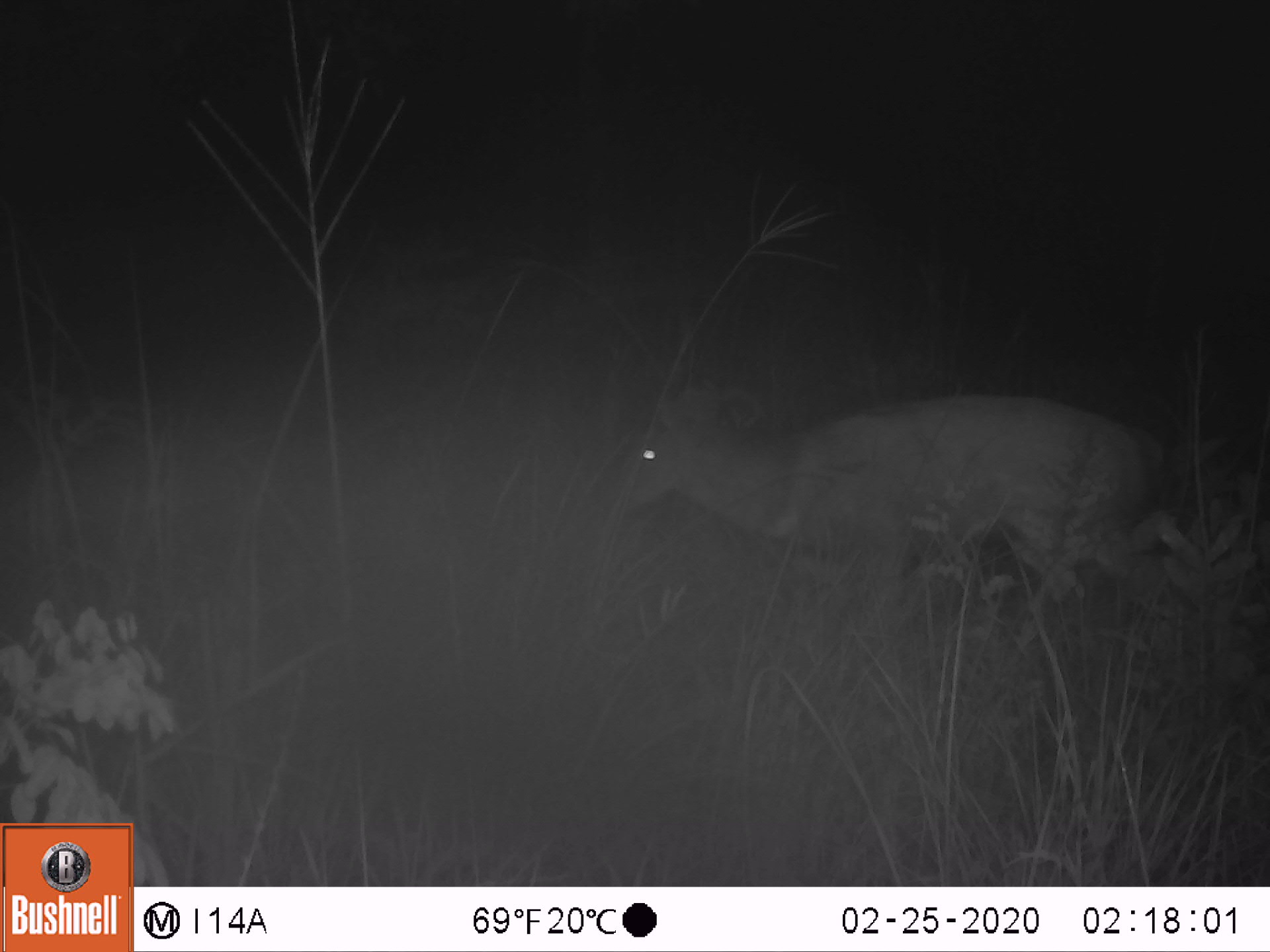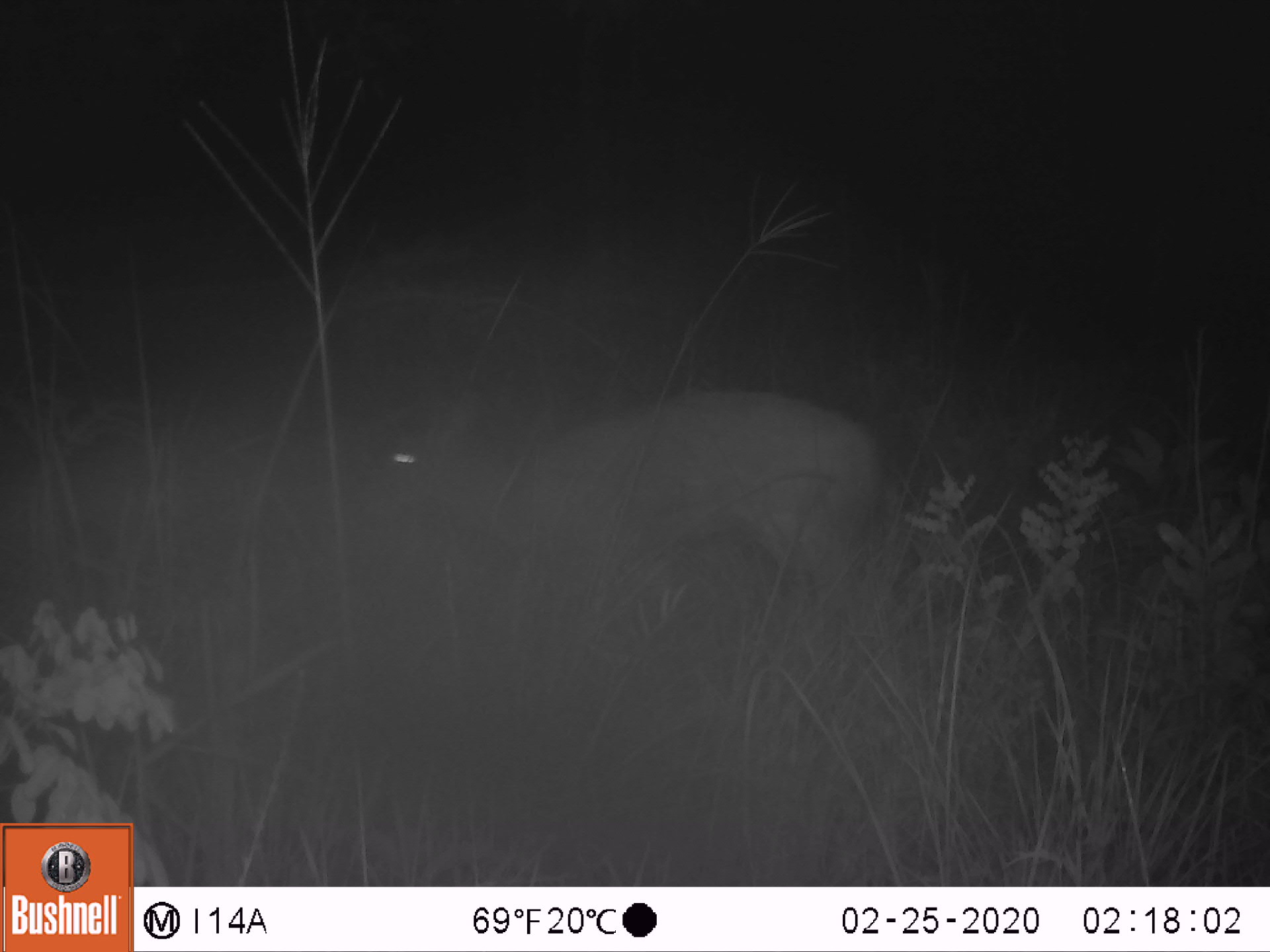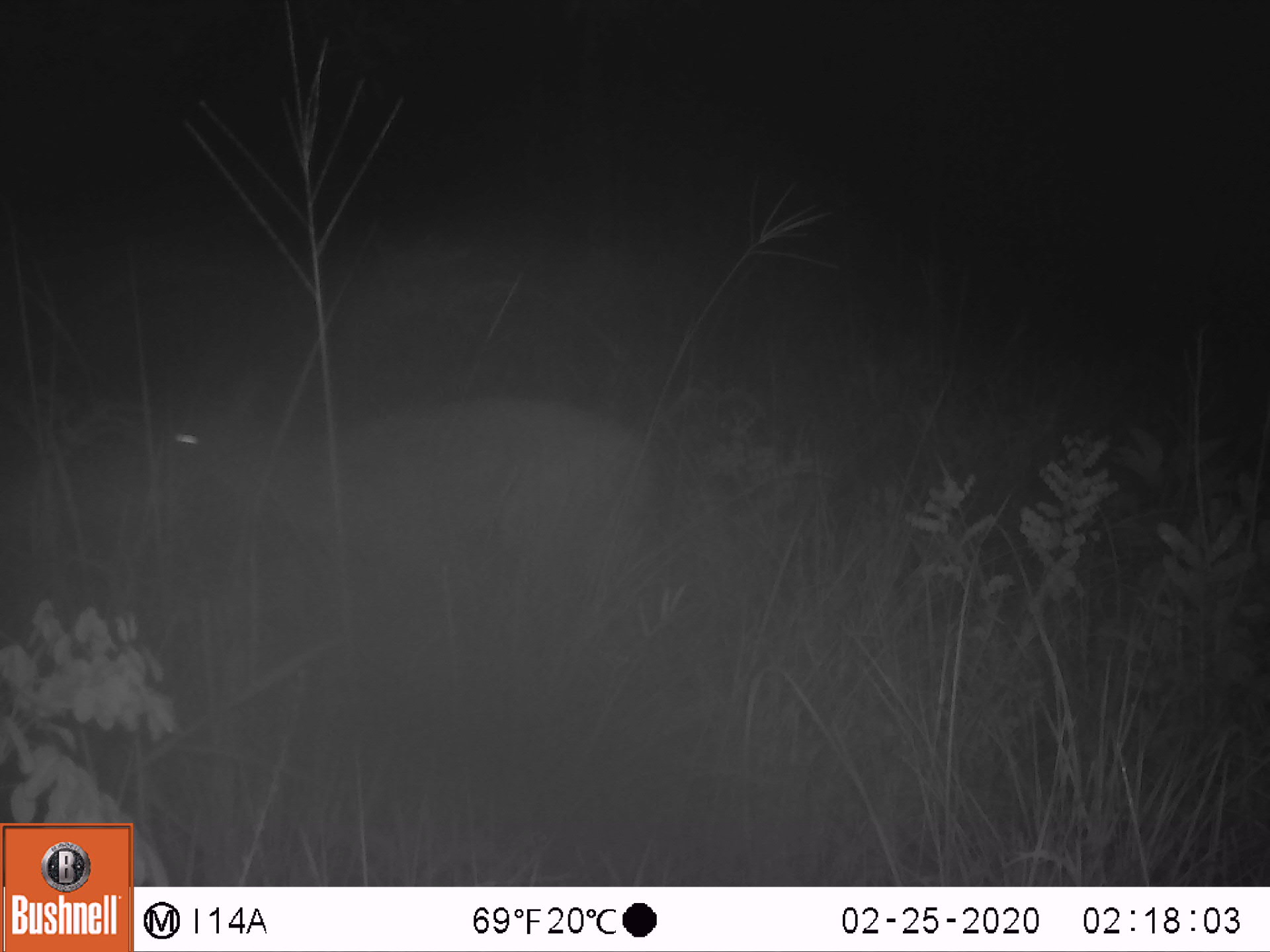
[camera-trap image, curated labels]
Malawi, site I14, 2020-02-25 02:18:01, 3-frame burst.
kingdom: Animalia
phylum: Chordata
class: Mammalia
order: Artiodactyla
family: Bovidae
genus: Tragelaphus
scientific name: Tragelaphus sylvaticus sylvaticus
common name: cape bushbuck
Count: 1.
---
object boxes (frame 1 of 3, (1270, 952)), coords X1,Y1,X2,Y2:
cape bushbuck: 606,364,1177,583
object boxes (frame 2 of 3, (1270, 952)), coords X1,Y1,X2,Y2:
cape bushbuck: 329,382,894,610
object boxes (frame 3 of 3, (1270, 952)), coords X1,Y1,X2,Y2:
cape bushbuck: 119,363,669,551